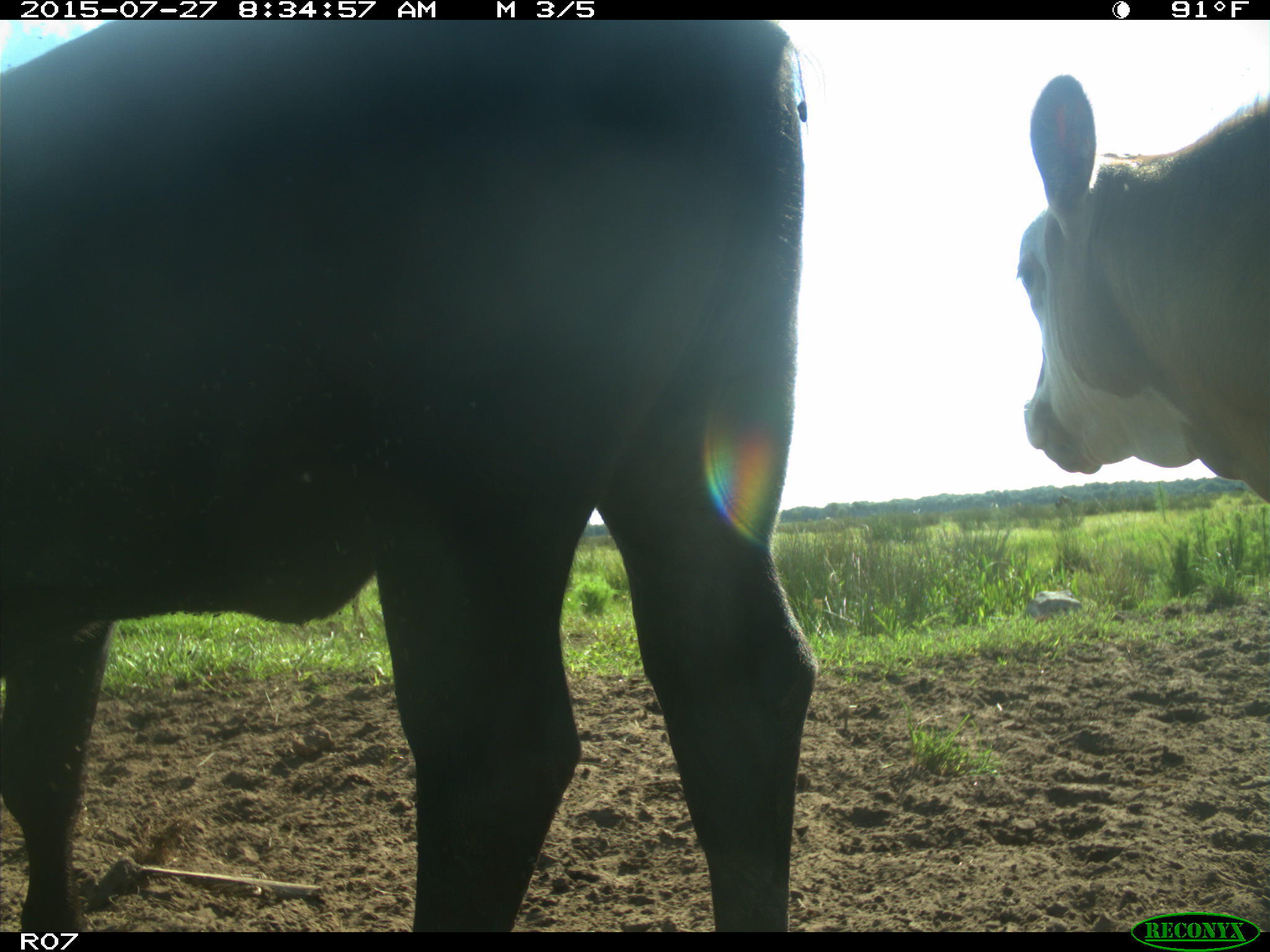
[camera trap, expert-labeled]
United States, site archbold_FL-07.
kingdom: Animalia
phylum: Chordata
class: Mammalia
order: Artiodactyla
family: Bovidae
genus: Bos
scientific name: Bos taurus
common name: domestic cow